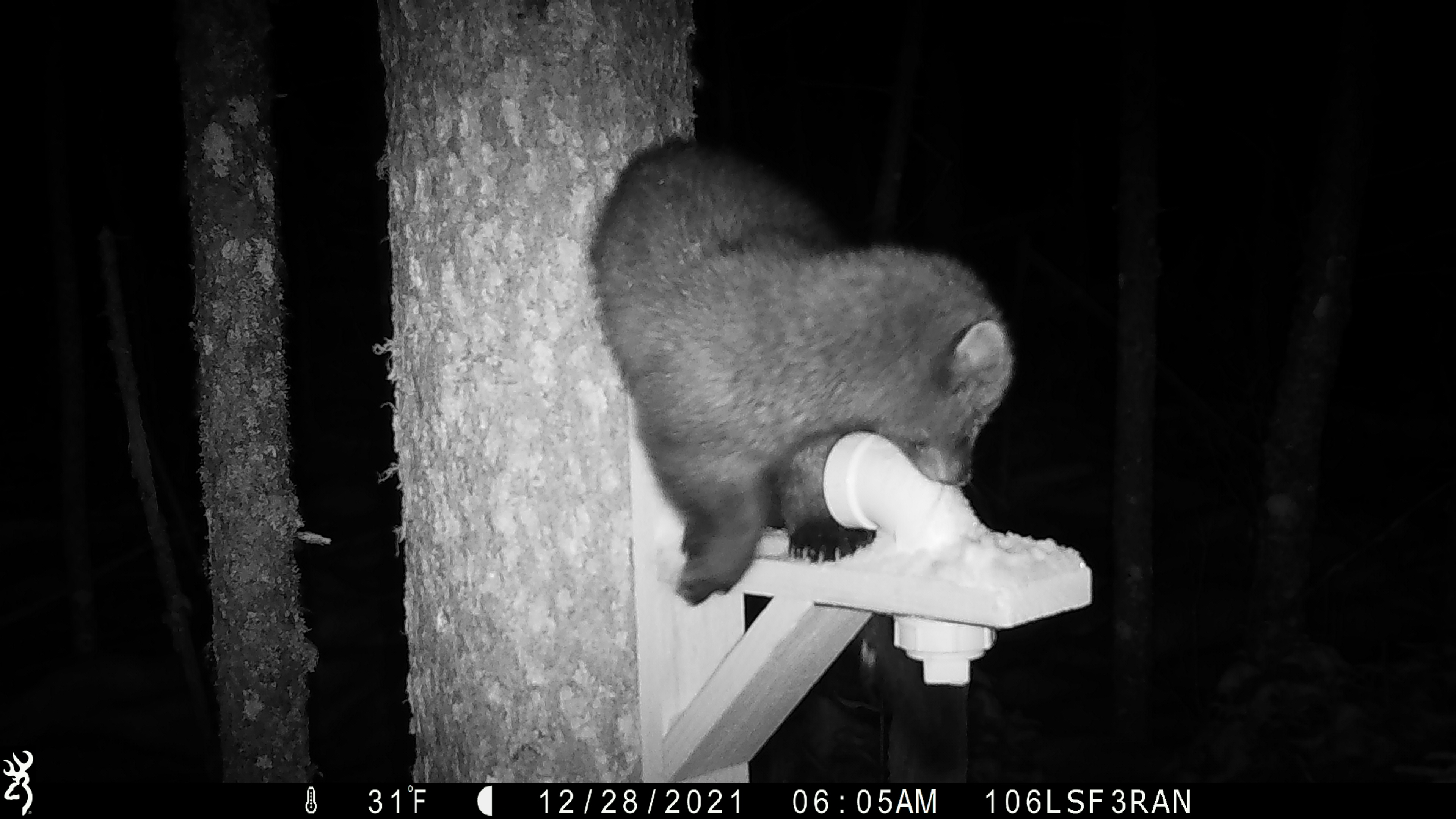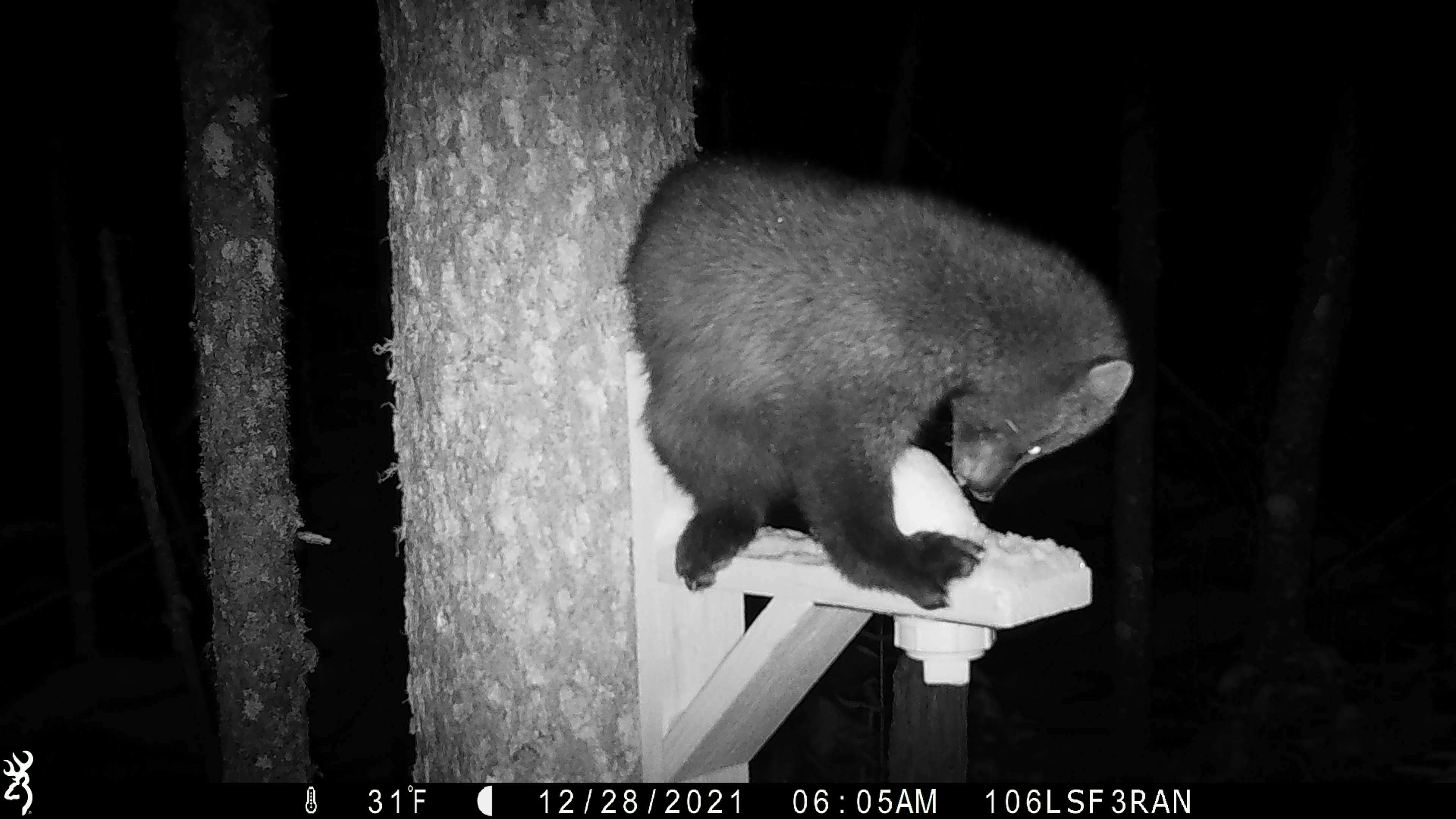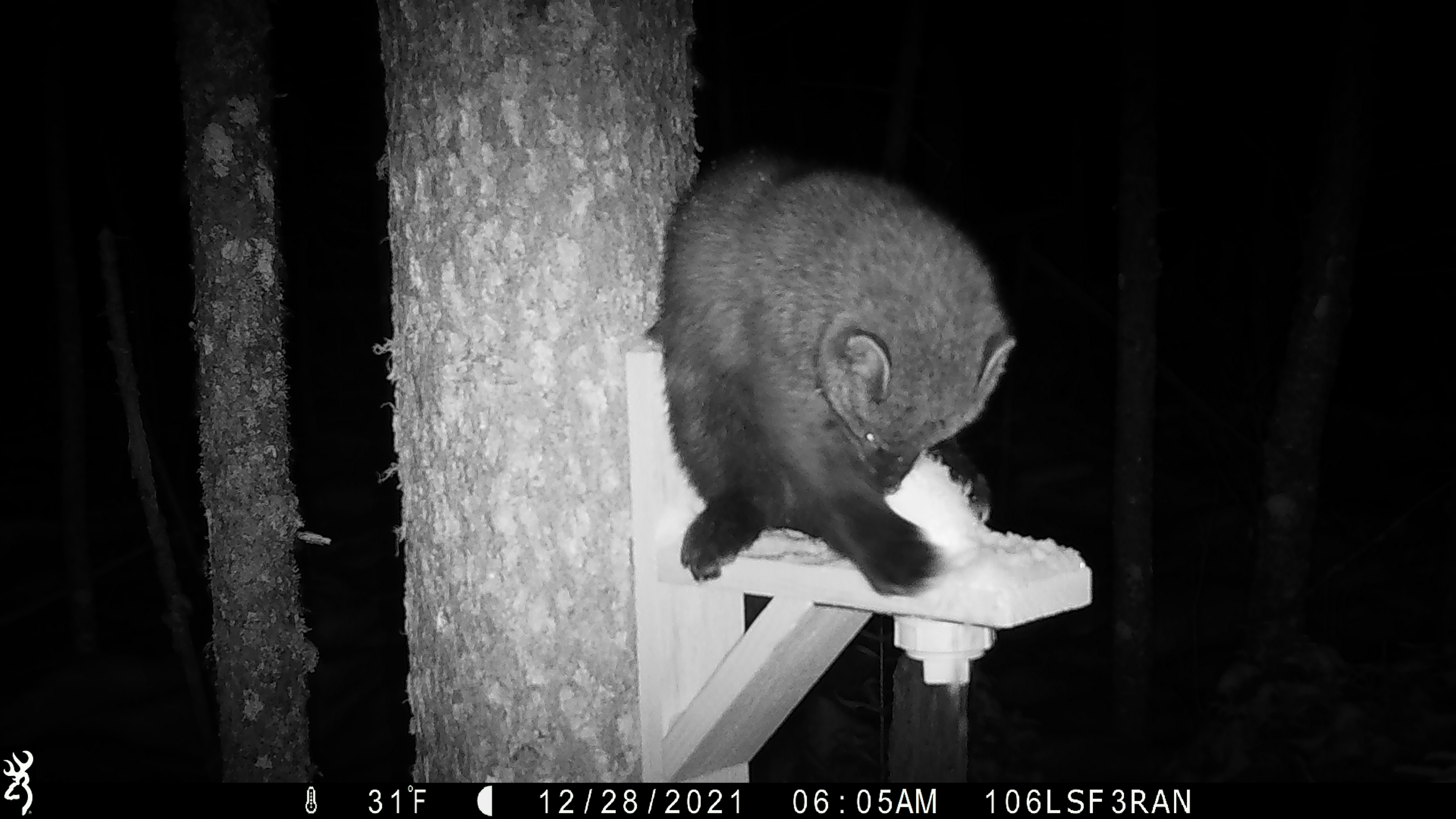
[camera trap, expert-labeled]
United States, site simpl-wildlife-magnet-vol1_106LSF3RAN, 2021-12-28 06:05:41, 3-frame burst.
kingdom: Animalia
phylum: Chordata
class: Mammalia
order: Carnivora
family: Mustelidae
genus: Pekania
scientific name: Pekania pennanti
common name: fisher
Fisher (Pekania pennanti).